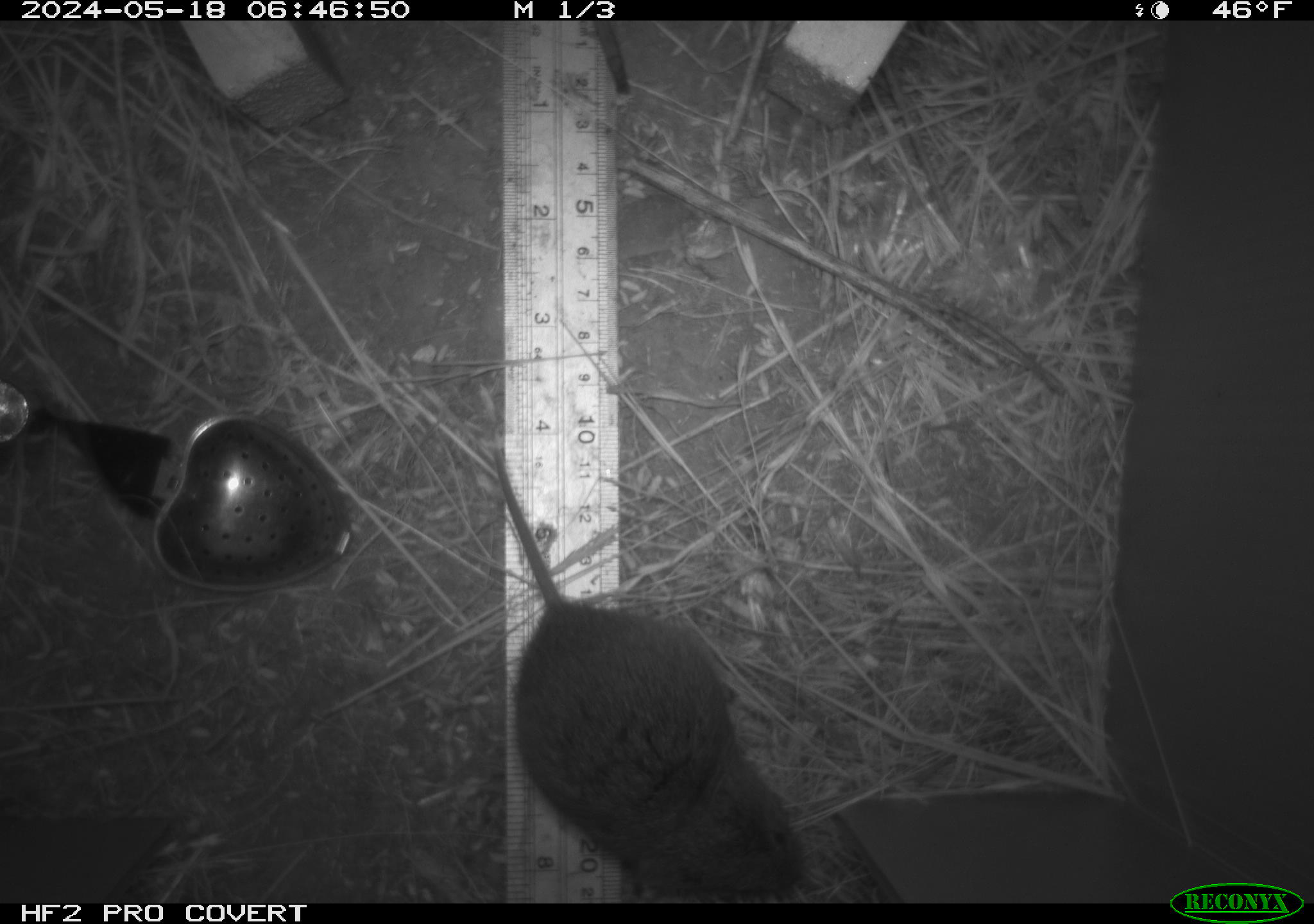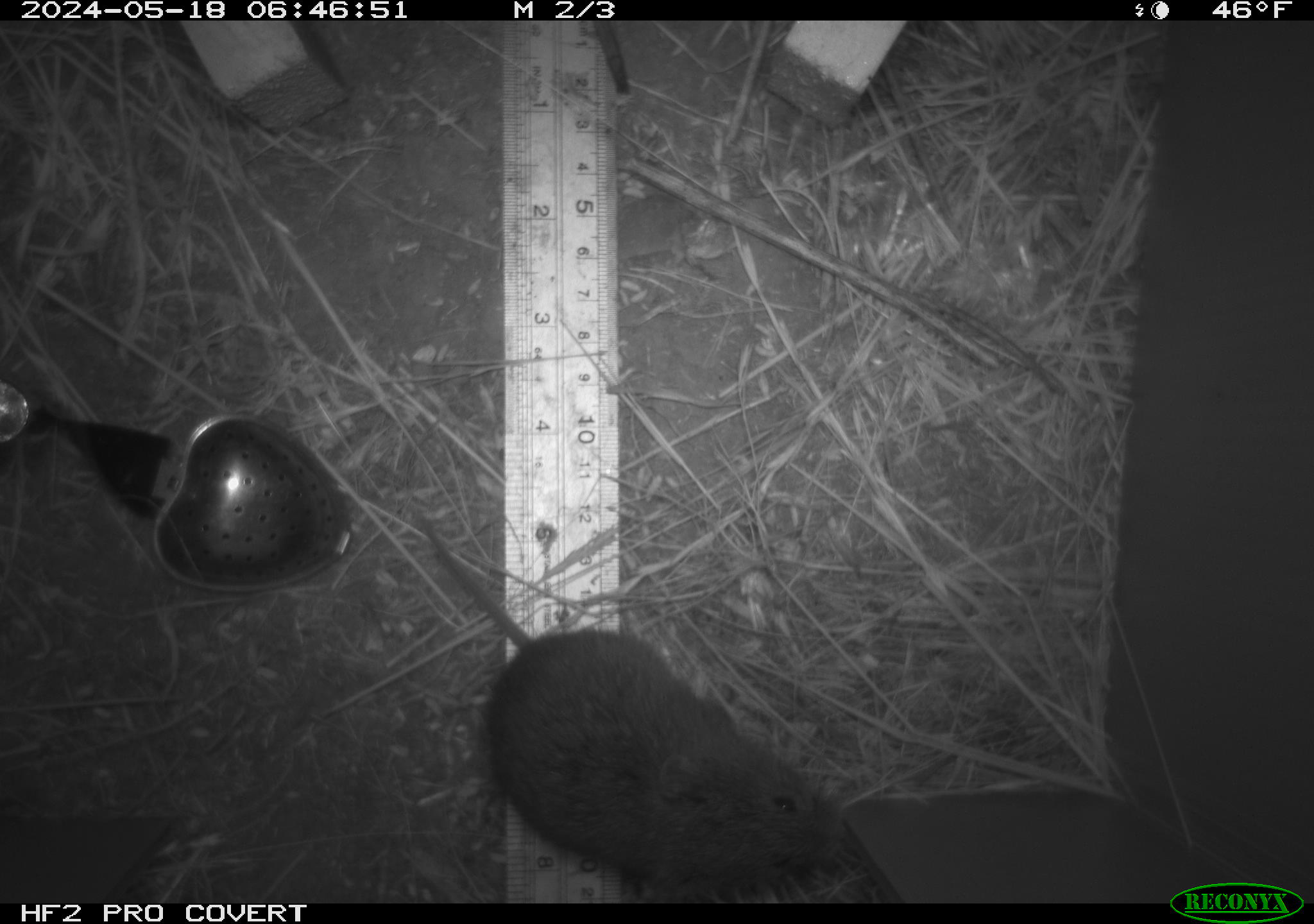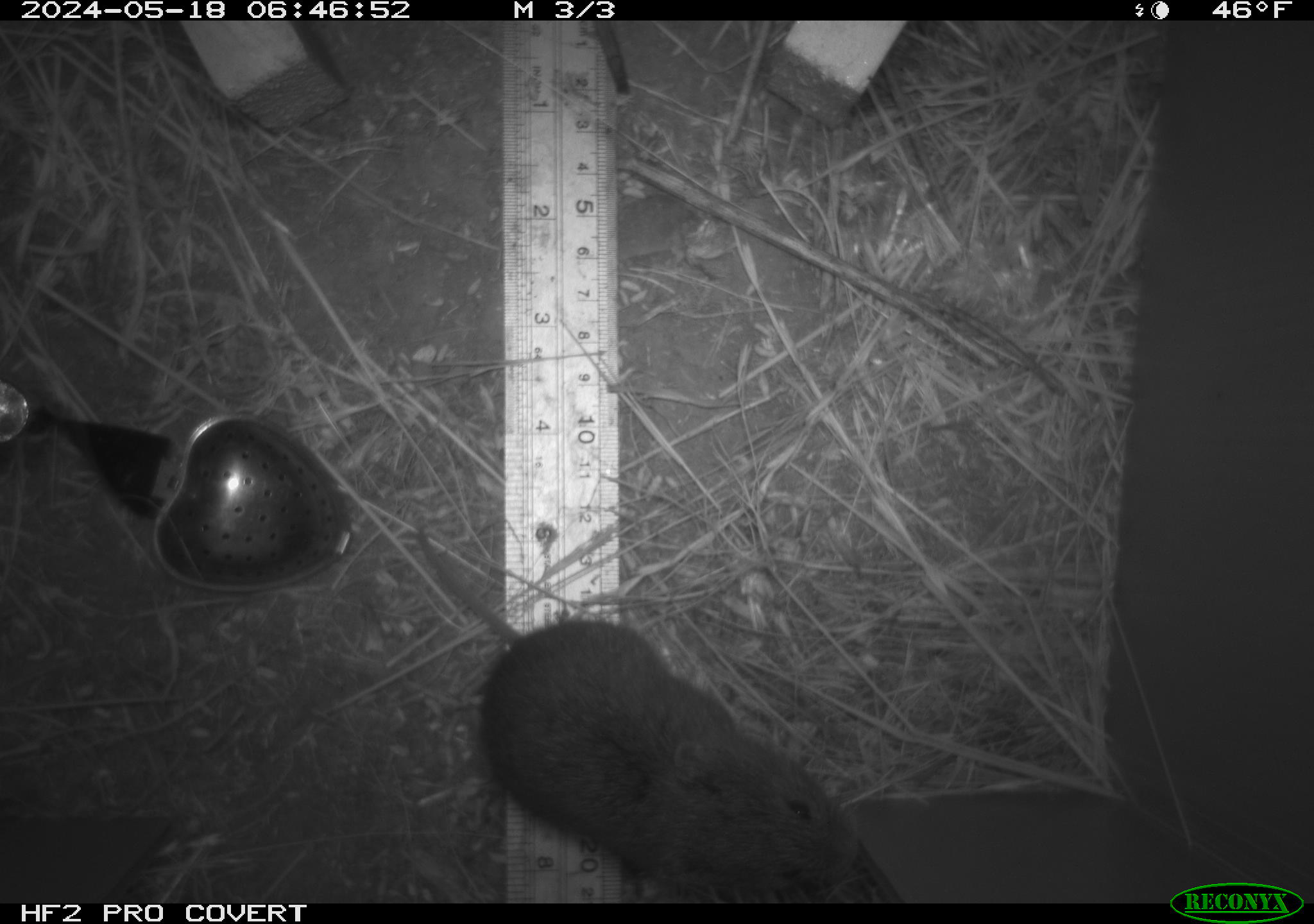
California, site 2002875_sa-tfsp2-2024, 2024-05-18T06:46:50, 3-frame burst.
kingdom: Animalia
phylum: Chordata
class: Mammalia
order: Rodentia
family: Cricetidae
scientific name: Arvicolinae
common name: voles, lemmings, and muskrats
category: arvicolinae subfamily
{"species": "arvicolinae subfamily (voles, lemmings, and muskrats) (Arvicolinae)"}